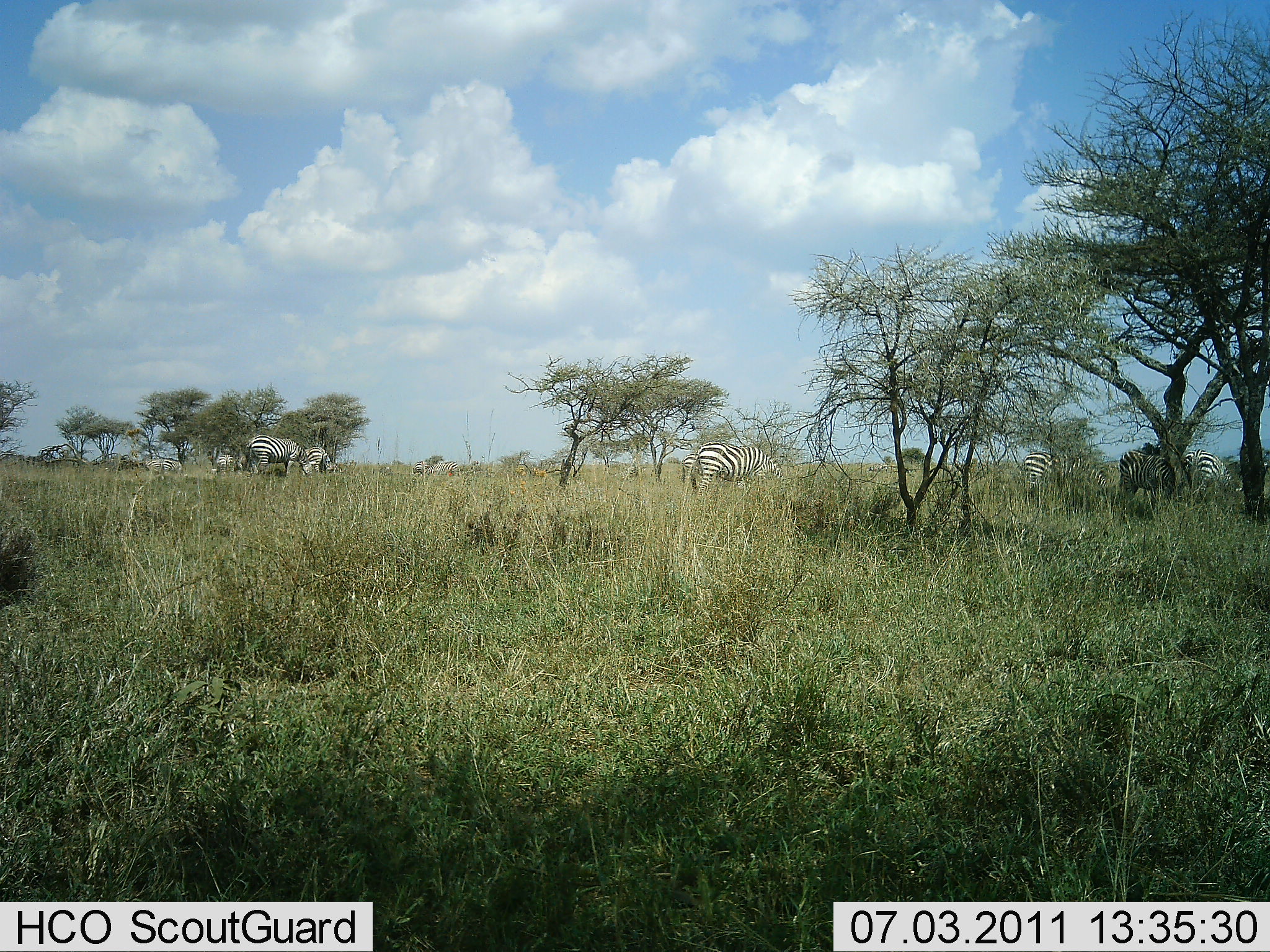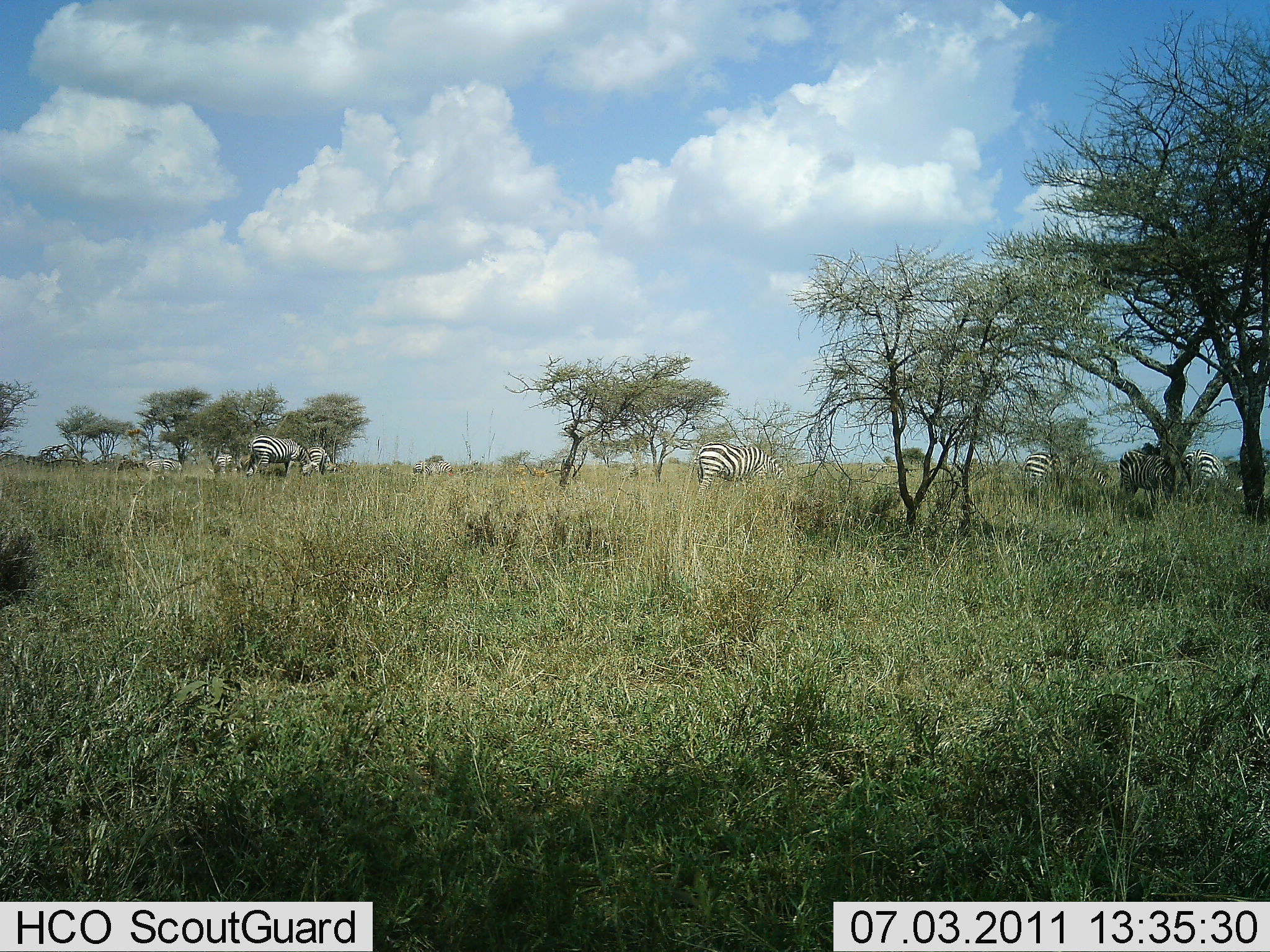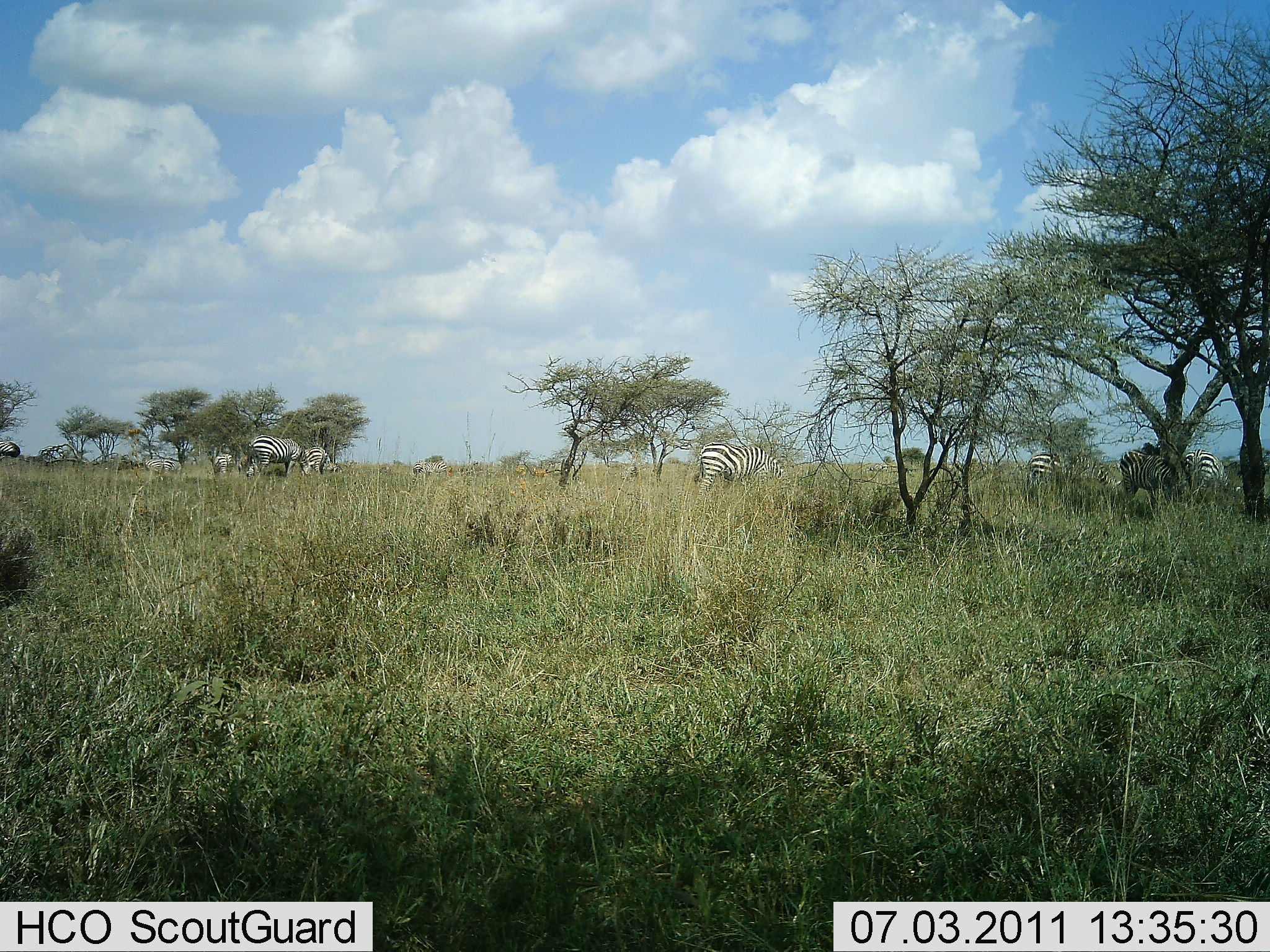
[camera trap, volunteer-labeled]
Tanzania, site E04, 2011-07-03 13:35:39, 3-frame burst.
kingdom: Animalia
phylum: Chordata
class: Mammalia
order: Perissodactyla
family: Equidae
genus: Equus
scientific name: Equus quagga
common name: plains zebra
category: zebra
Zebra (plains zebra) (Equus quagga), count 8. Behavior (volunteer vote fractions): standing 55%, resting 0%, moving 18%, interacting 0%. Young present (vote fraction): 0%. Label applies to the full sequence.